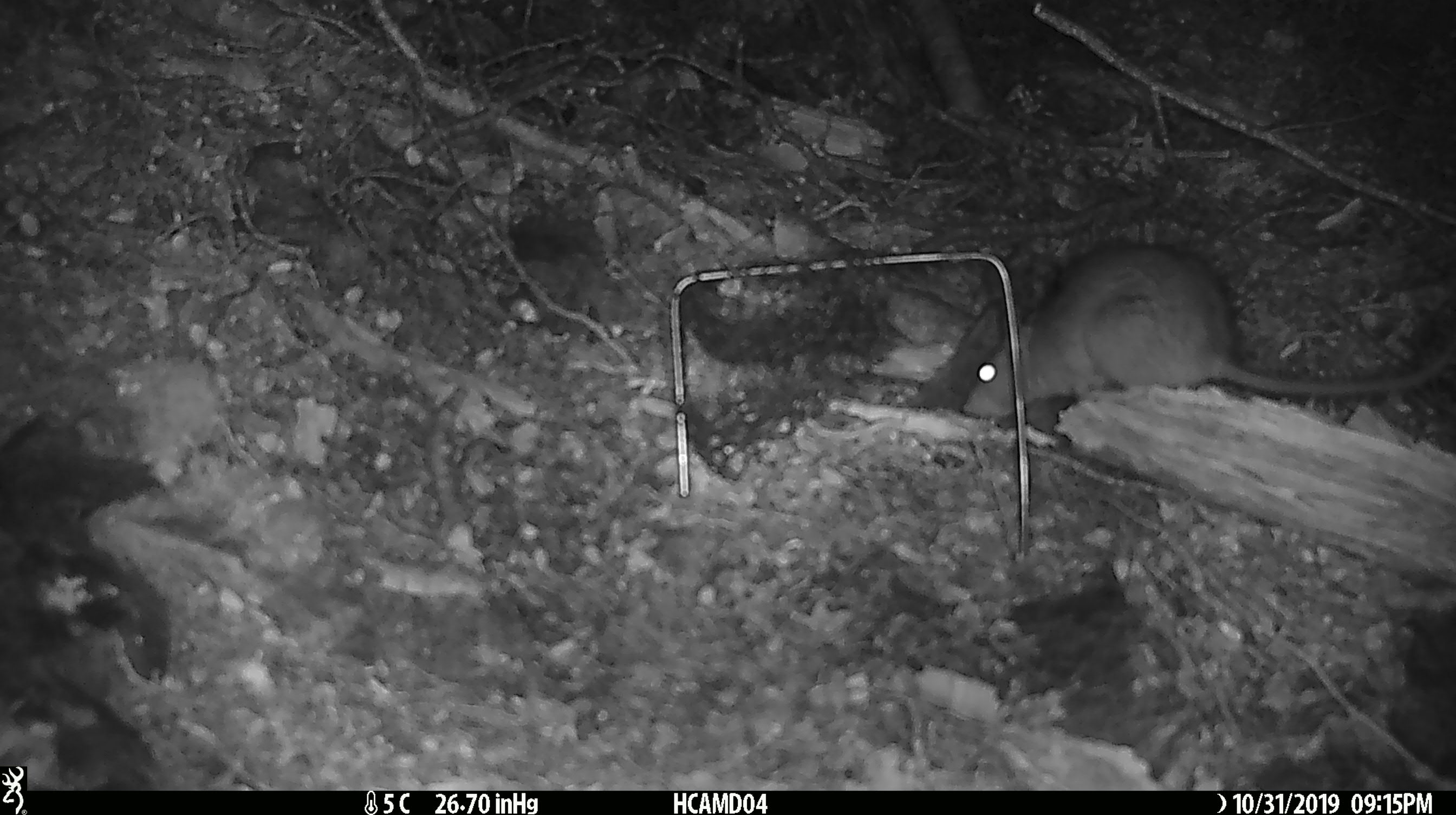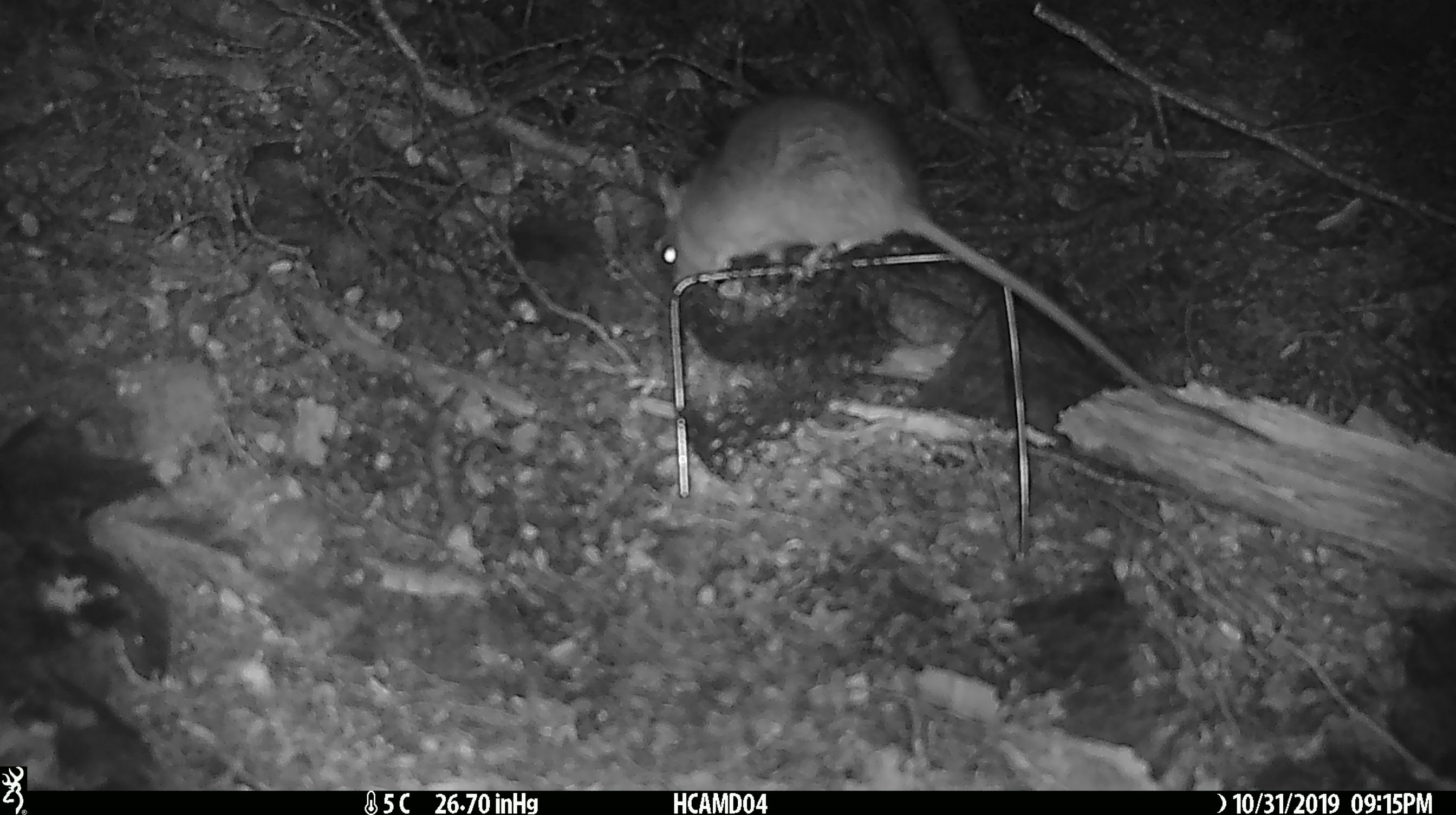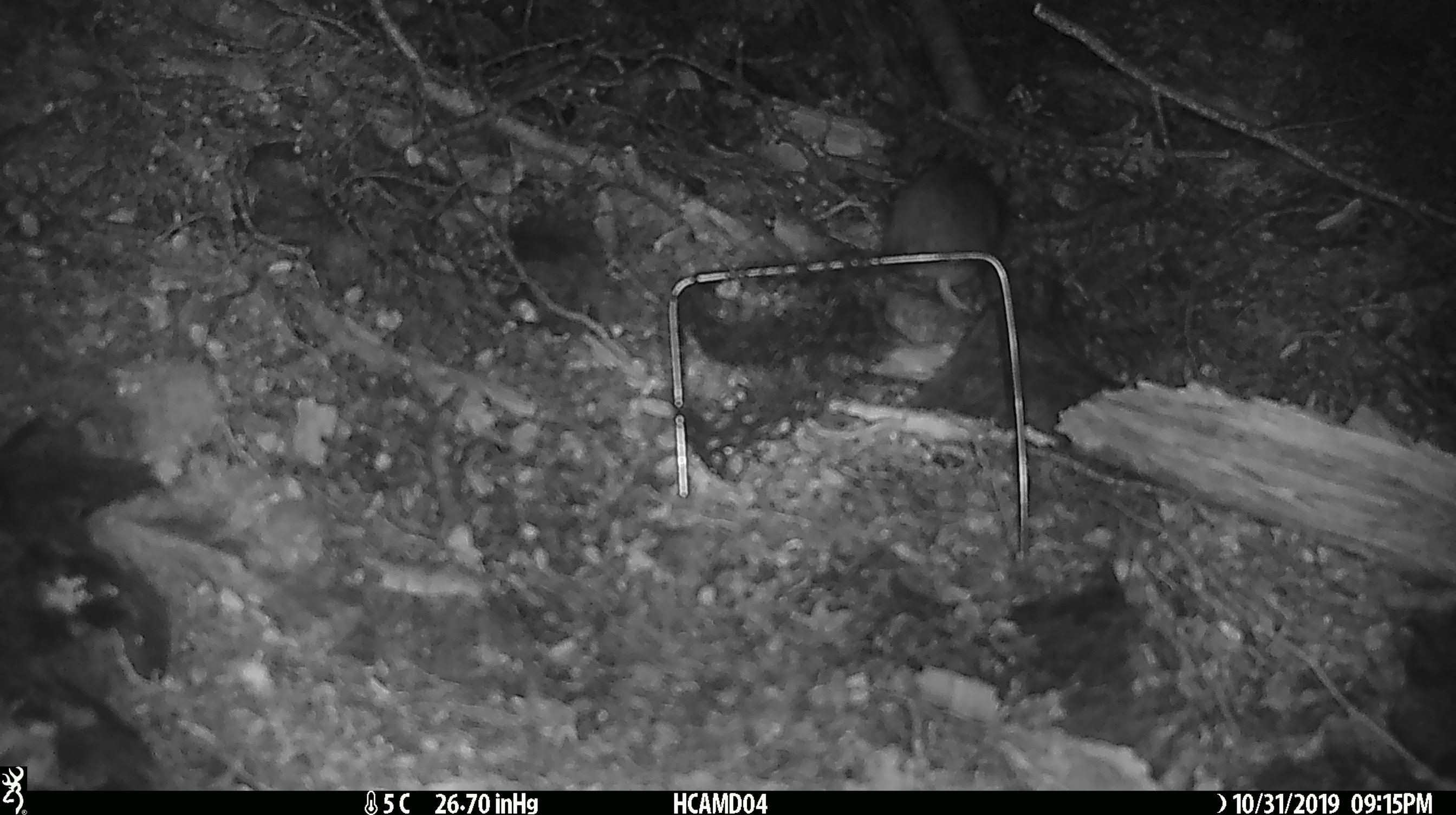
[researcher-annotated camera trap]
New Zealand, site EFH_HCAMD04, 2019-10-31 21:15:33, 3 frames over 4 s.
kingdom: Animalia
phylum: Chordata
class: Mammalia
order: Rodentia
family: Muridae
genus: Rattus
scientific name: Rattus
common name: rat